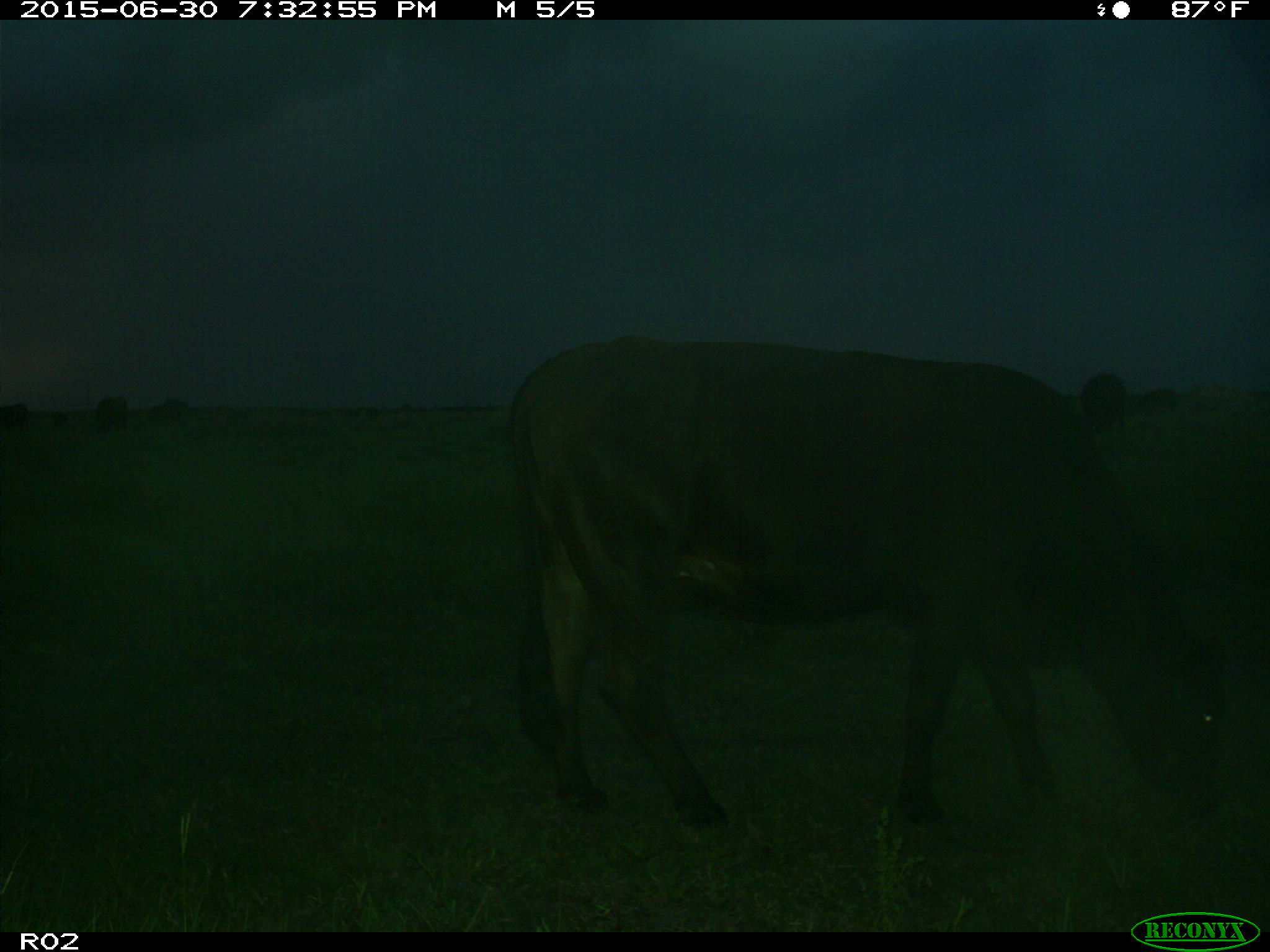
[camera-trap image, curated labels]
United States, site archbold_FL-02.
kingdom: Animalia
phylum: Chordata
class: Mammalia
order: Artiodactyla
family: Bovidae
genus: Bos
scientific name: Bos taurus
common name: domestic cow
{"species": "Bos taurus (domestic cow)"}